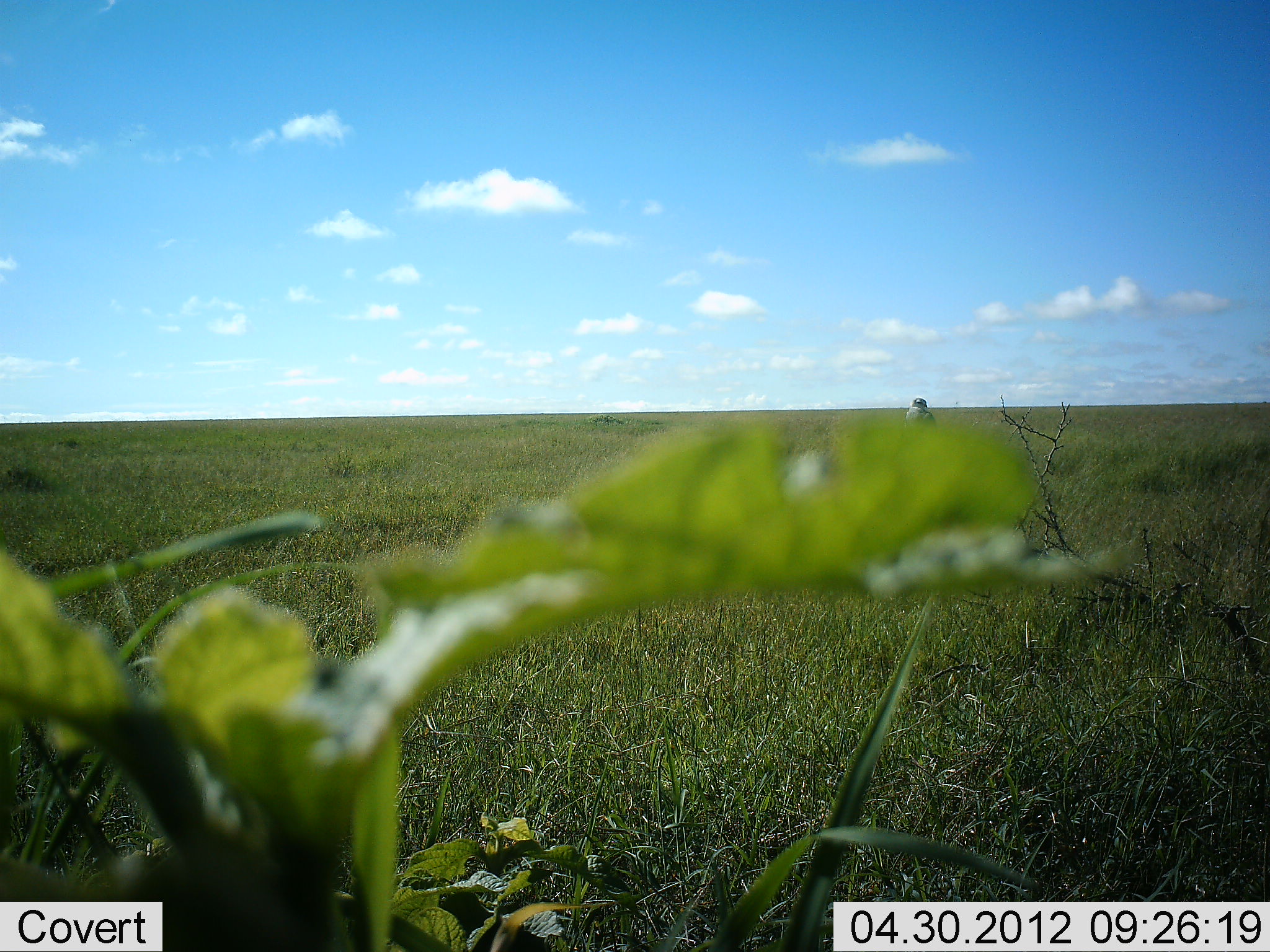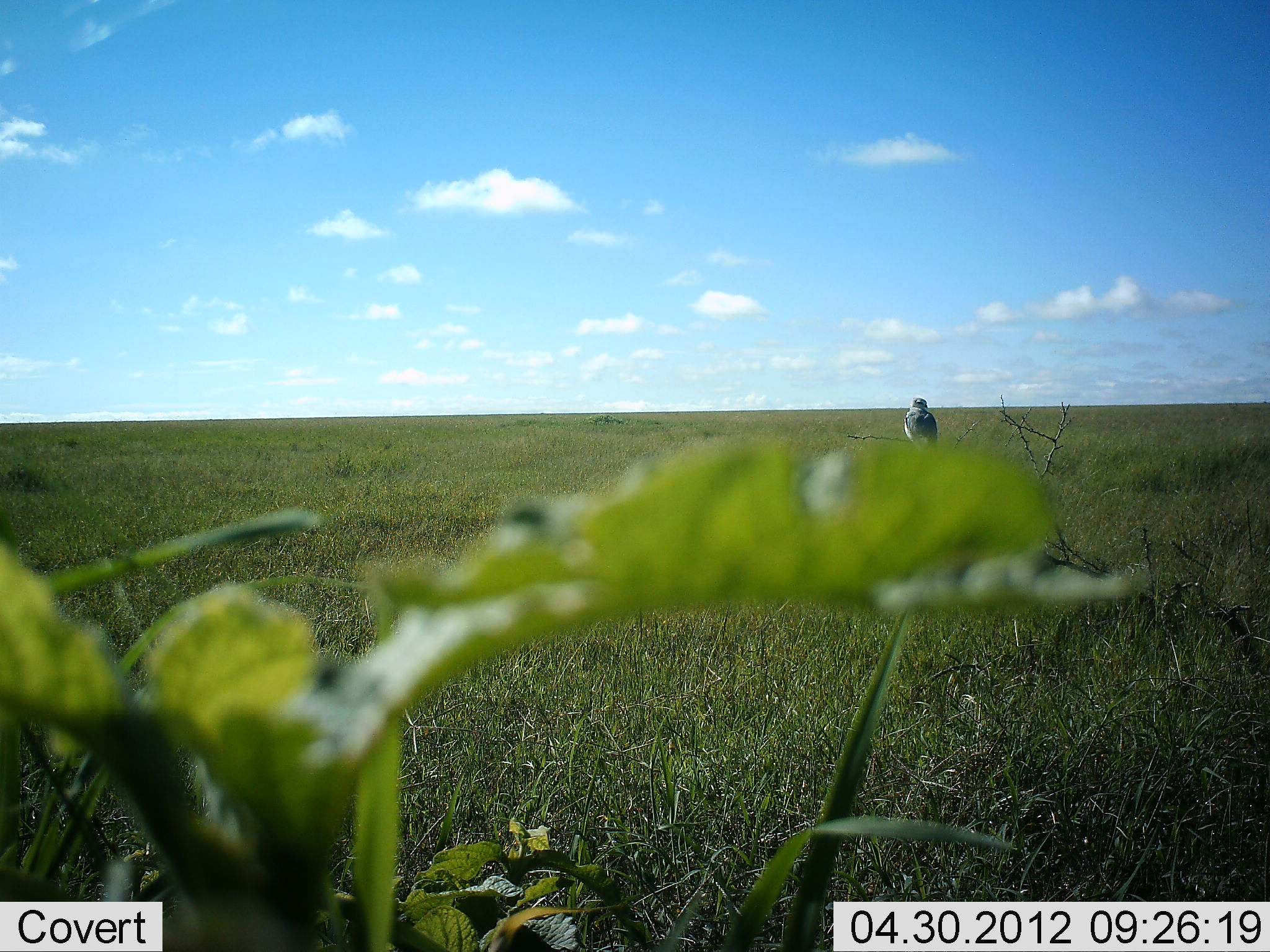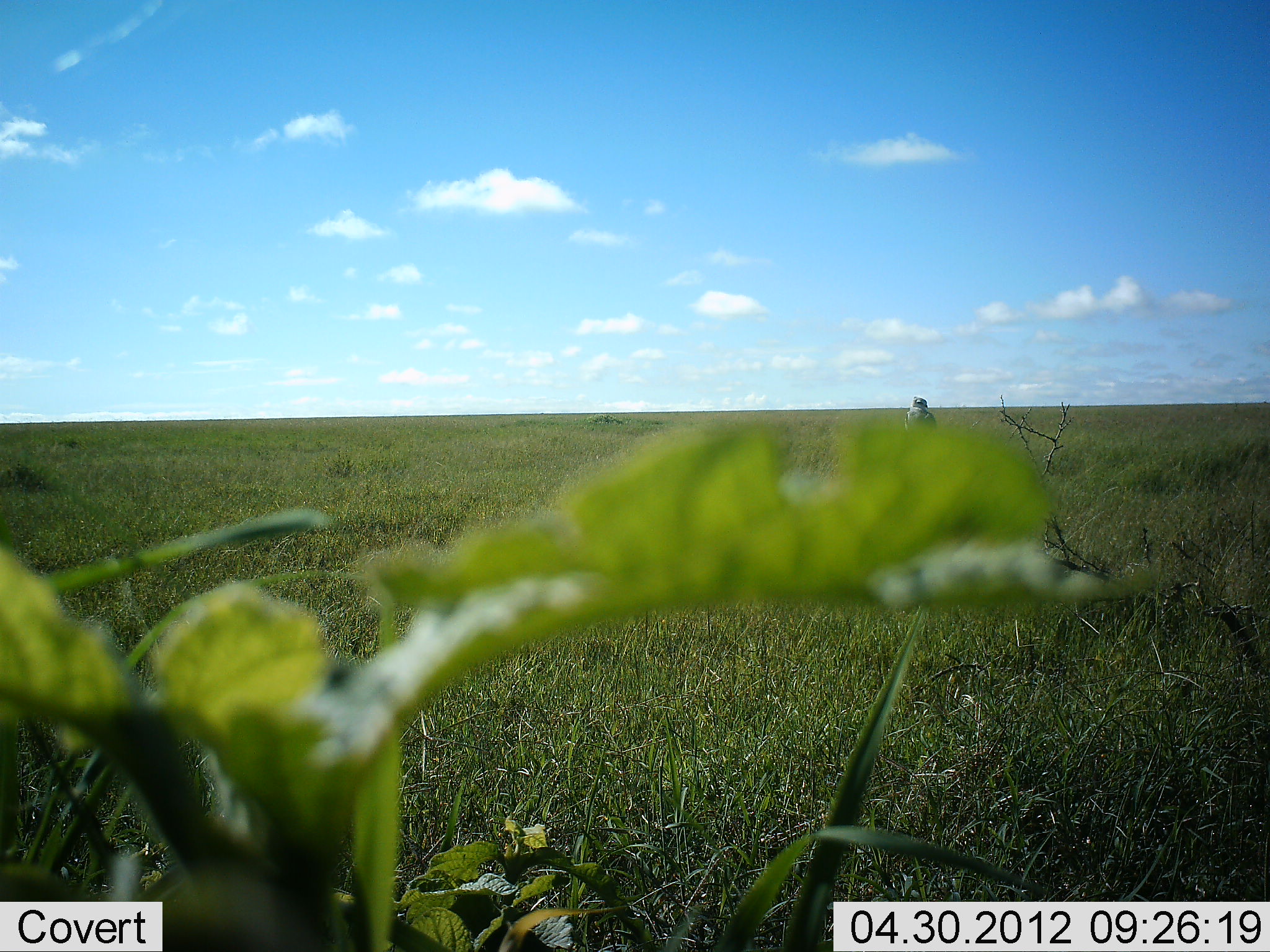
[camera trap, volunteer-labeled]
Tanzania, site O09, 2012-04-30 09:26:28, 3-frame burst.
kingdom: Animalia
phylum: Chordata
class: Aves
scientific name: Aves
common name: bird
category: otherbird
Otherbird (bird) (Aves), count 1. Behavior (volunteer vote fractions): standing 29%, resting 71%, moving 0%, interacting 0%. Young present (vote fraction): 0%. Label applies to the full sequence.